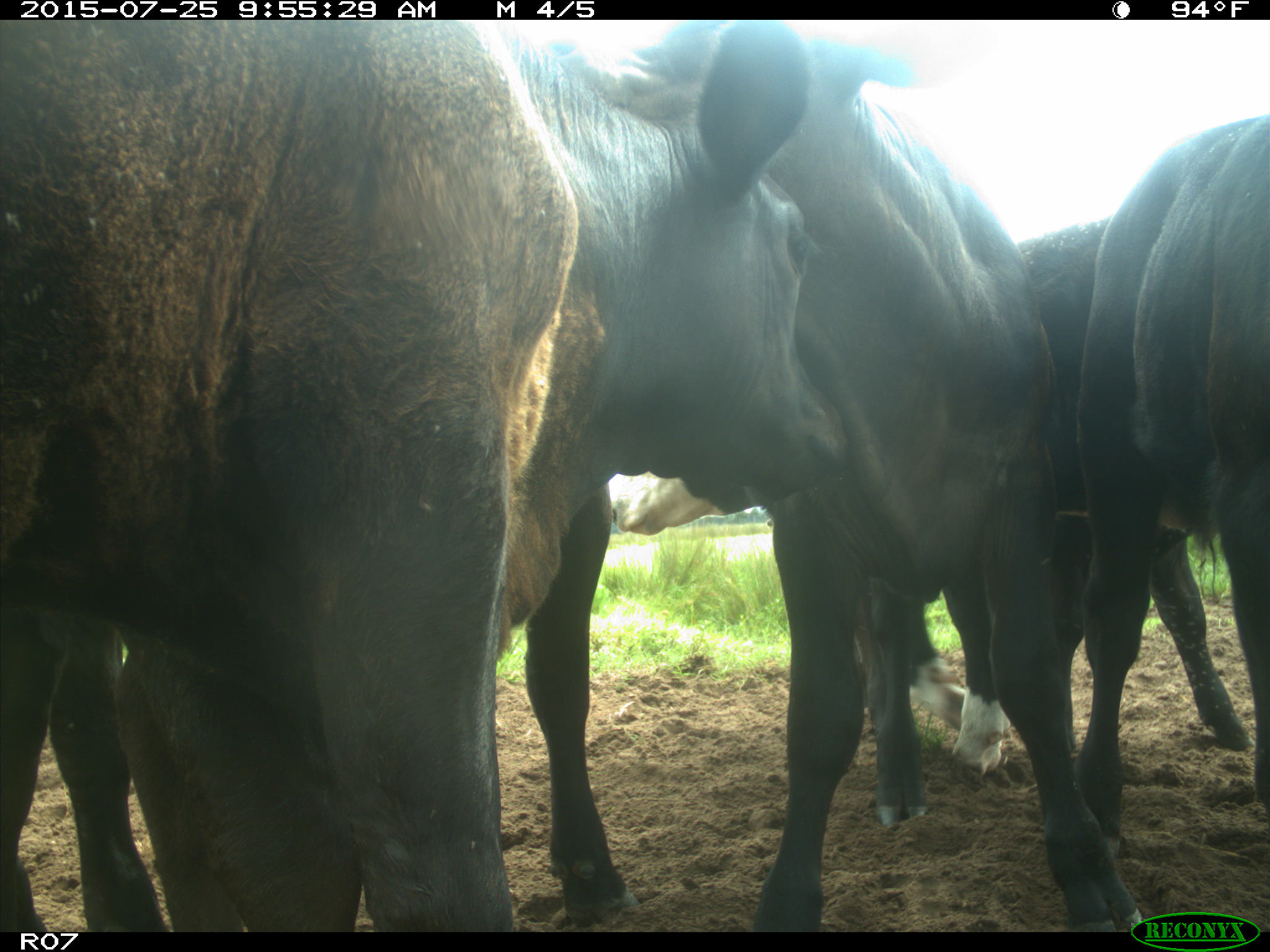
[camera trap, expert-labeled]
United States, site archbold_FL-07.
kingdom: Animalia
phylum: Chordata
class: Mammalia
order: Artiodactyla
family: Bovidae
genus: Bos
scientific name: Bos taurus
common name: domestic cow